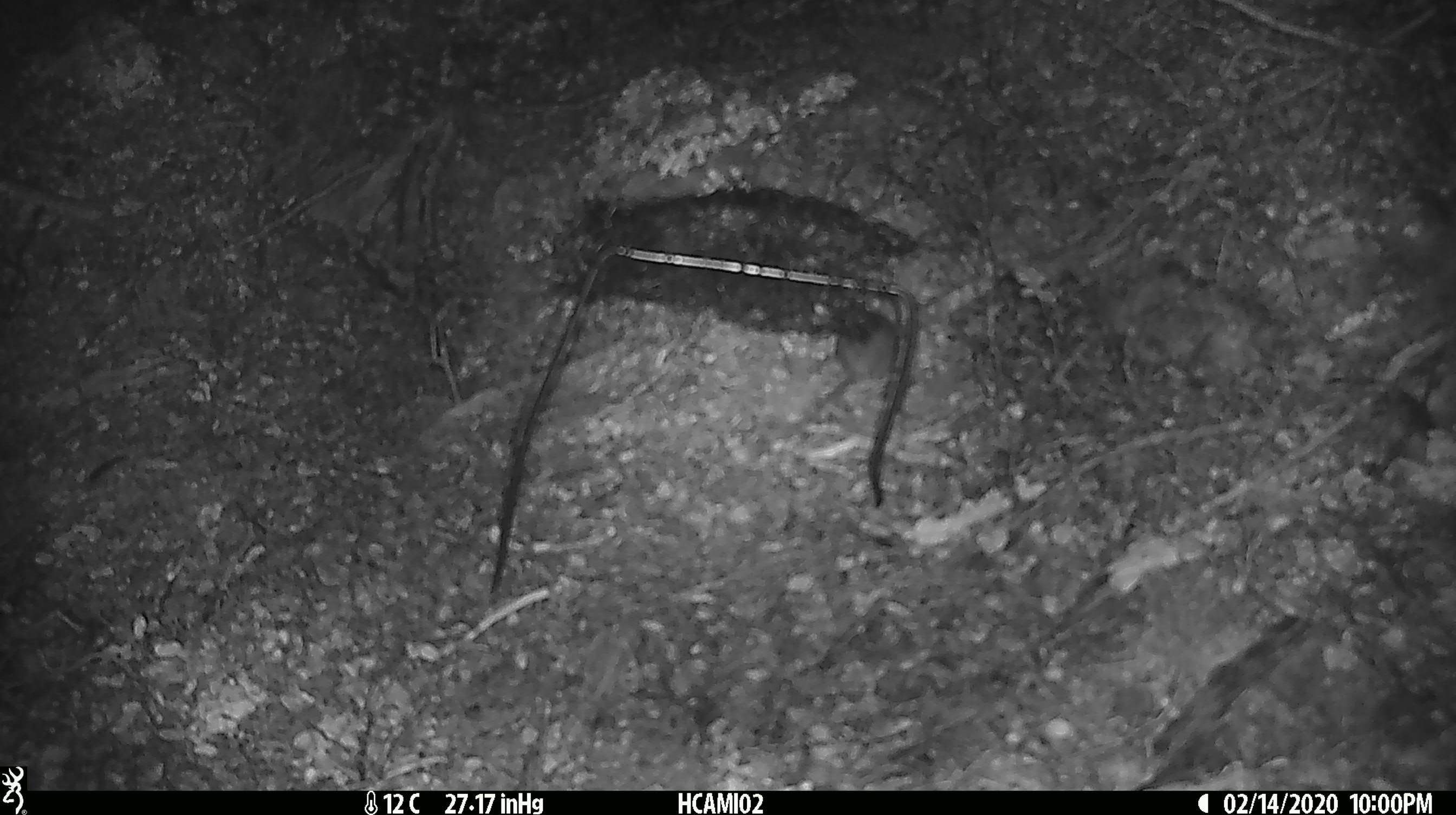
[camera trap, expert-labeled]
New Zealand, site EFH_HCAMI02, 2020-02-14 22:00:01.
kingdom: Animalia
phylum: Chordata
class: Mammalia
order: Rodentia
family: Muridae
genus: Mus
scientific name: Mus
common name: mouse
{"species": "mouse (Mus)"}